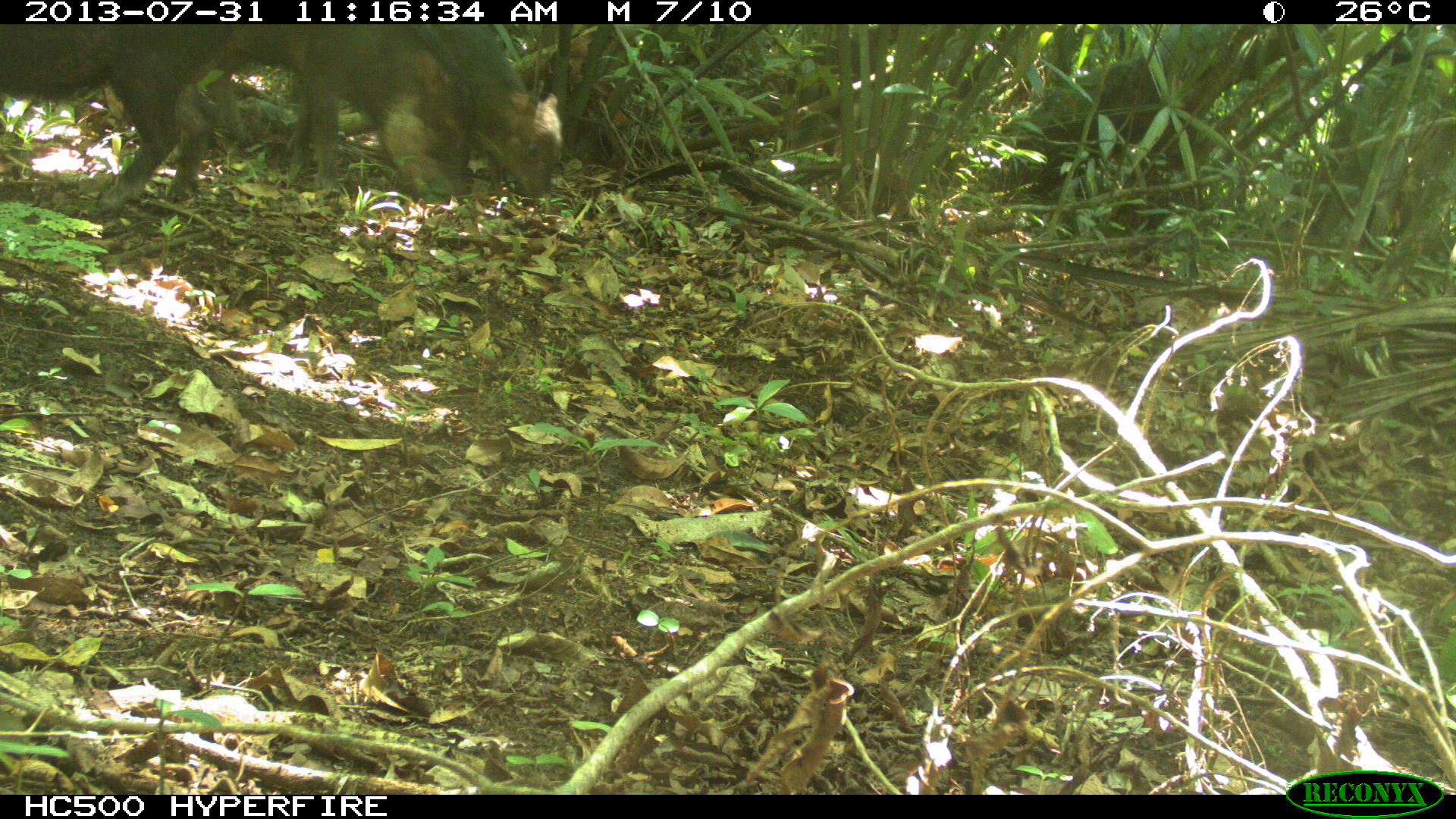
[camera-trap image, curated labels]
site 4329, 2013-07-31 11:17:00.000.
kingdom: Animalia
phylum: Chordata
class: Mammalia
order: Artiodactyla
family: Tayassuidae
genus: Tayassu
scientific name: Tayassu pecari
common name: white-lipped peccary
Tayassu pecari (white-lipped peccary), count 4.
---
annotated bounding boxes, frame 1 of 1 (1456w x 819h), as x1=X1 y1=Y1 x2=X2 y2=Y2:
tayassu pecari: x1=227 y1=23 x2=467 y2=204; x1=0 y1=24 x2=232 y2=204; x1=420 y1=20 x2=562 y2=200